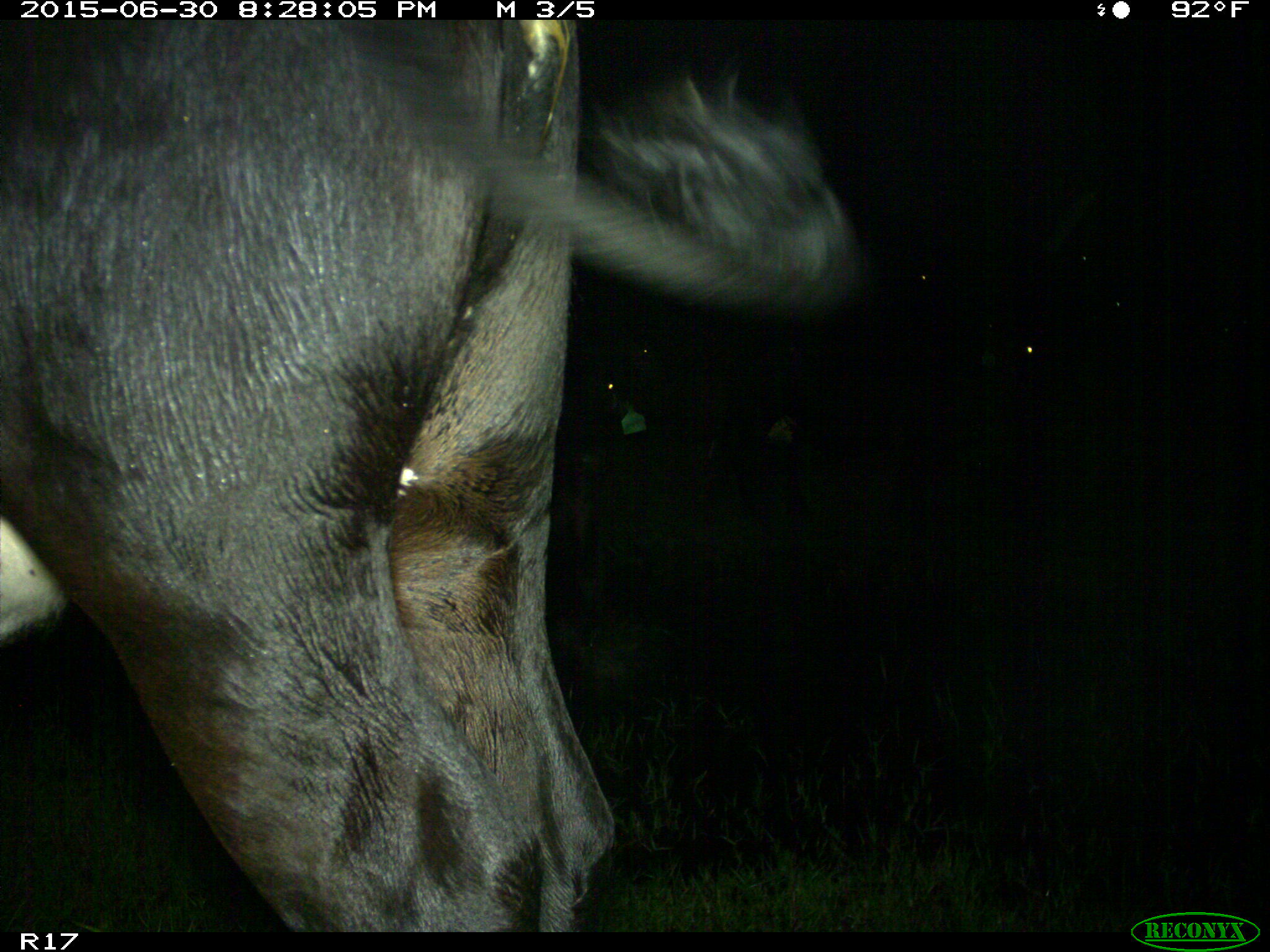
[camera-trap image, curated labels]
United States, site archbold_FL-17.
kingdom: Animalia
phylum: Chordata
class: Mammalia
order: Artiodactyla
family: Bovidae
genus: Bos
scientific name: Bos taurus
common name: domestic cow